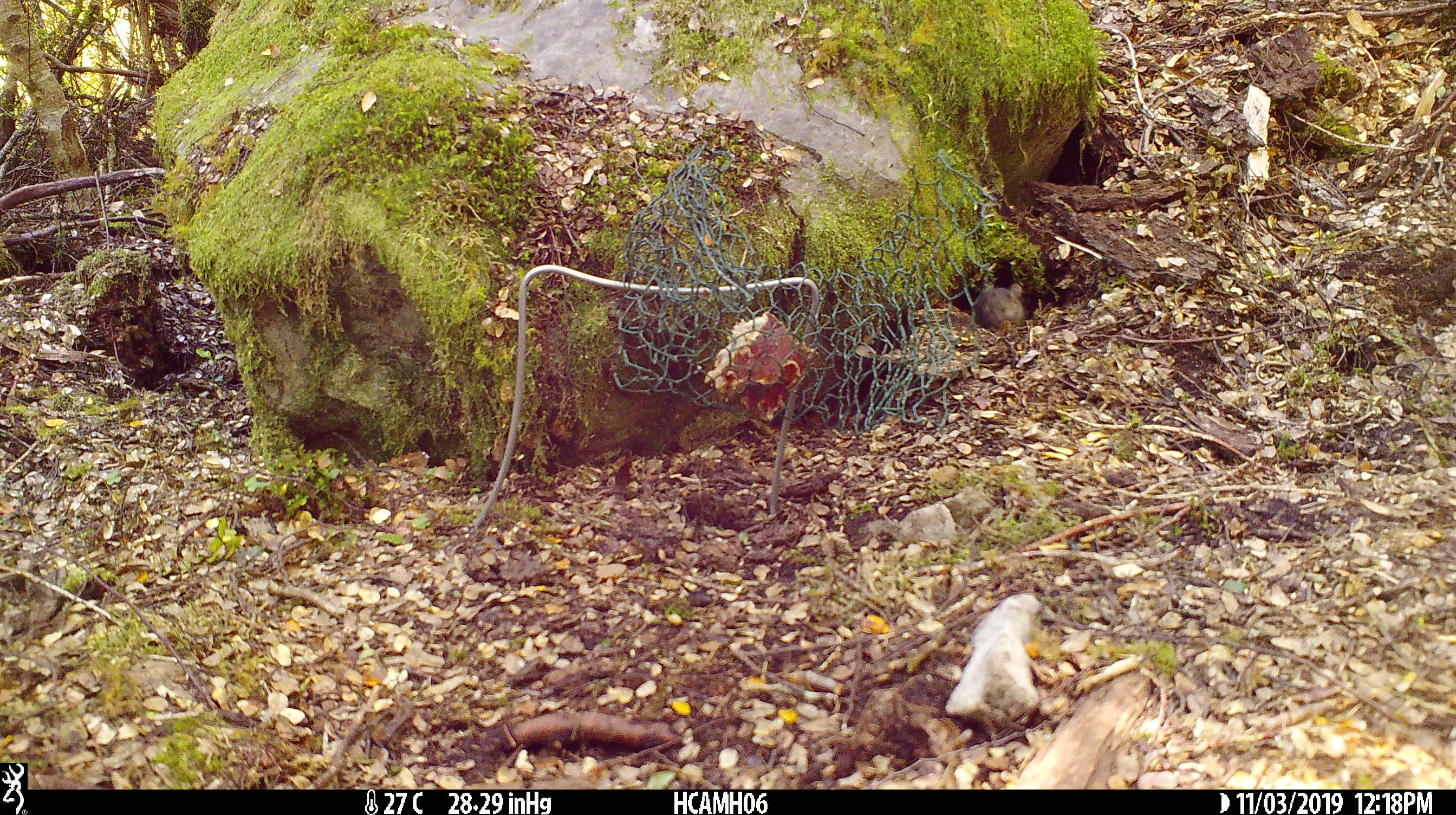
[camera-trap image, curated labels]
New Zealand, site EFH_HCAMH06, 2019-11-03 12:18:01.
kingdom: Animalia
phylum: Chordata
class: Mammalia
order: Rodentia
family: Muridae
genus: Mus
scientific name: Mus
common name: mouse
Mouse (Mus).